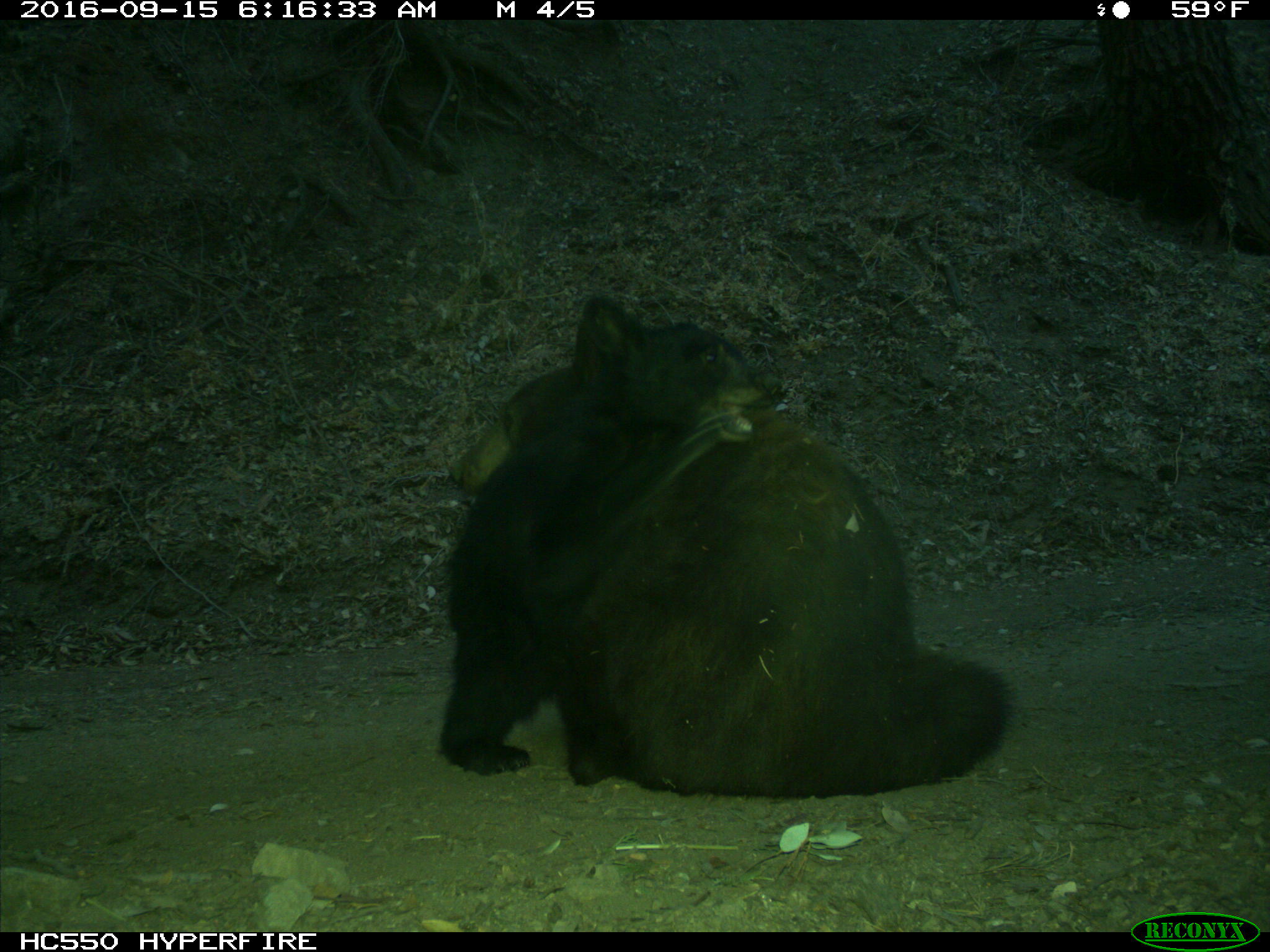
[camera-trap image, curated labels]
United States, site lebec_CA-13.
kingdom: Animalia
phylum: Chordata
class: Mammalia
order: Carnivora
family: Ursidae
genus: Ursus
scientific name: Ursus americanus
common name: american black bear